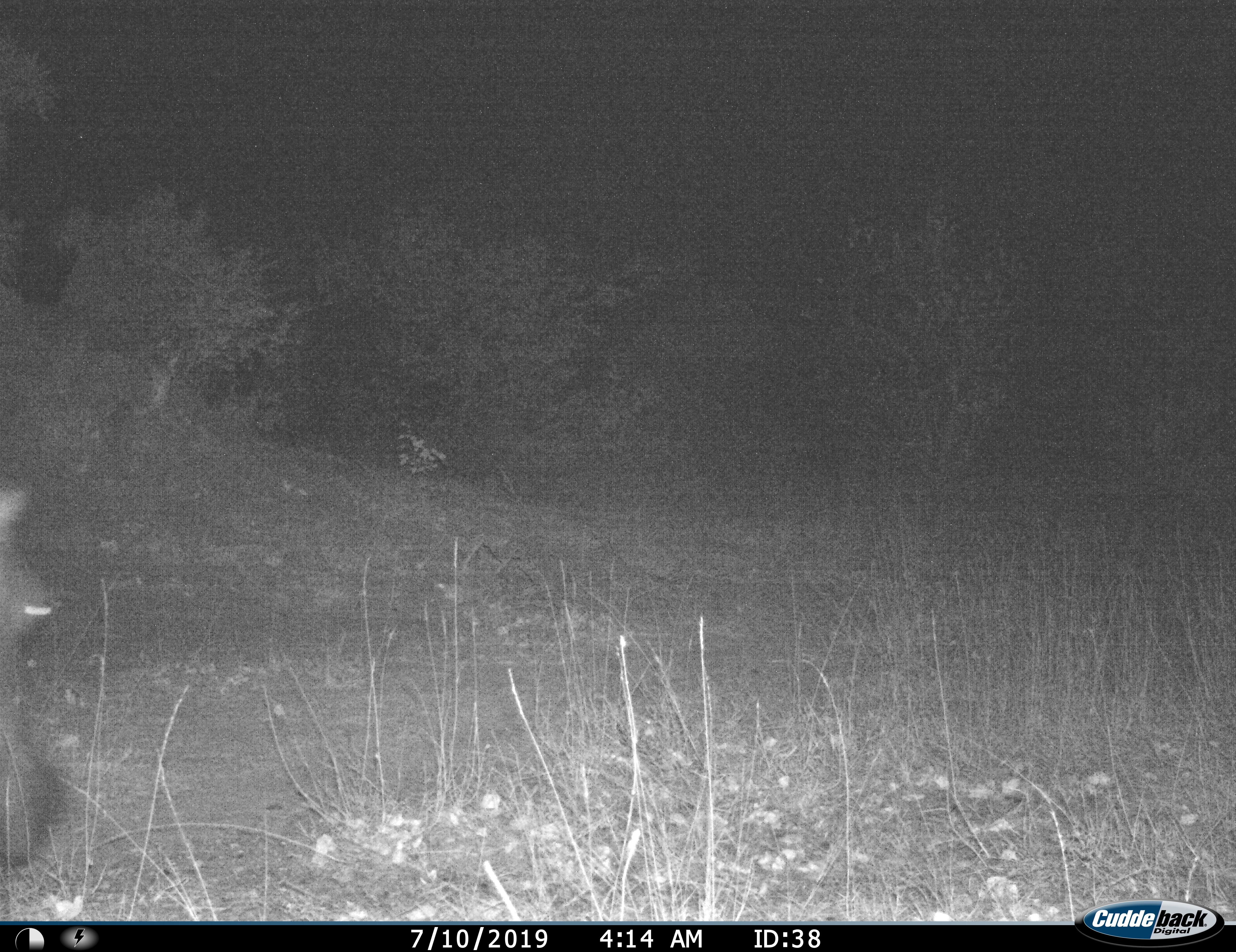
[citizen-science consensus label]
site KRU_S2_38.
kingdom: Animalia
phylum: Chordata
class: Mammalia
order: Artiodactyla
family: Hippopotamidae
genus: Hippopotamus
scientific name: Hippopotamus amphibius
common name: hippopotamus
Hippopotamus (Hippopotamus amphibius), count 1. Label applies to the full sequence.